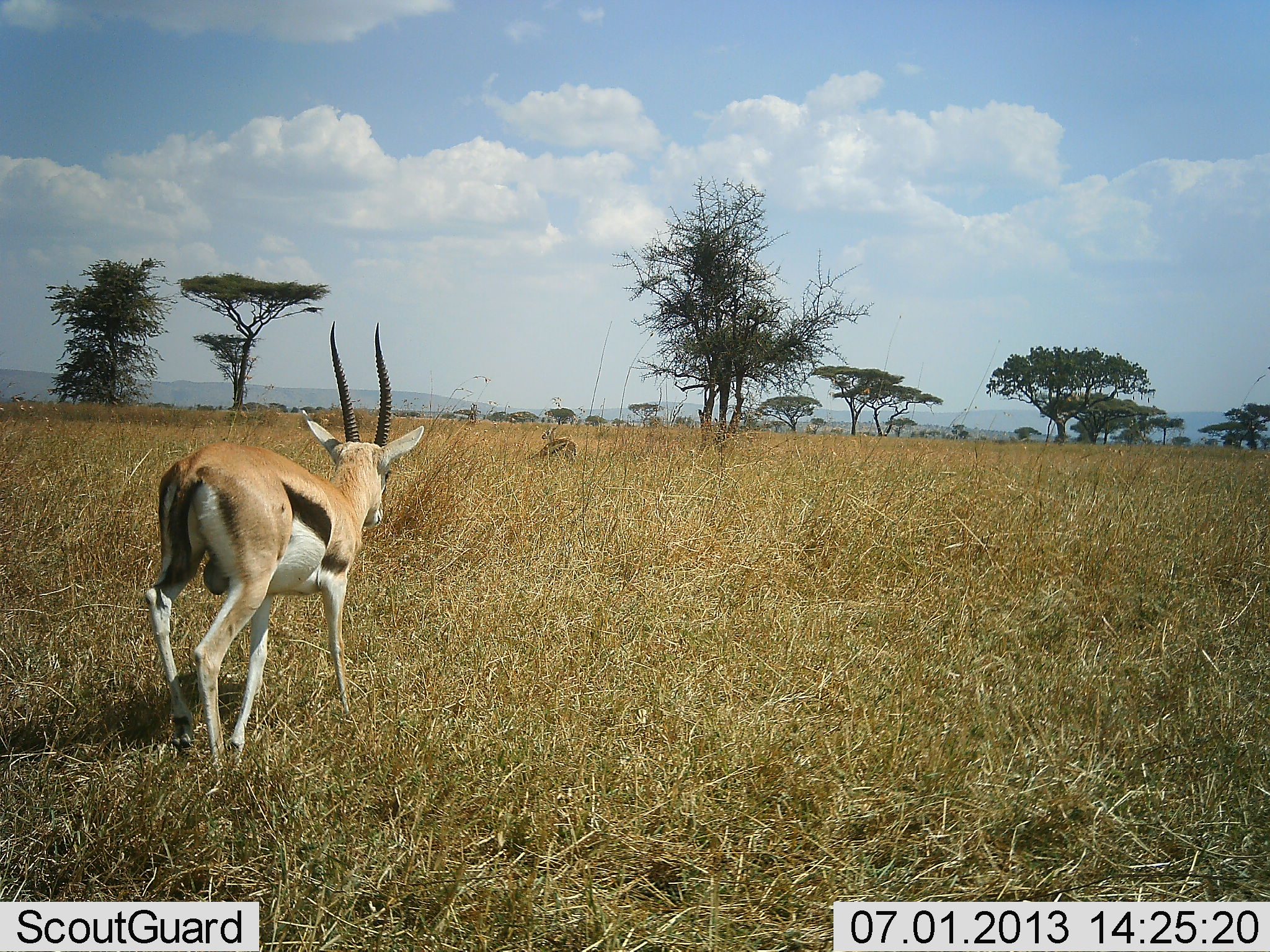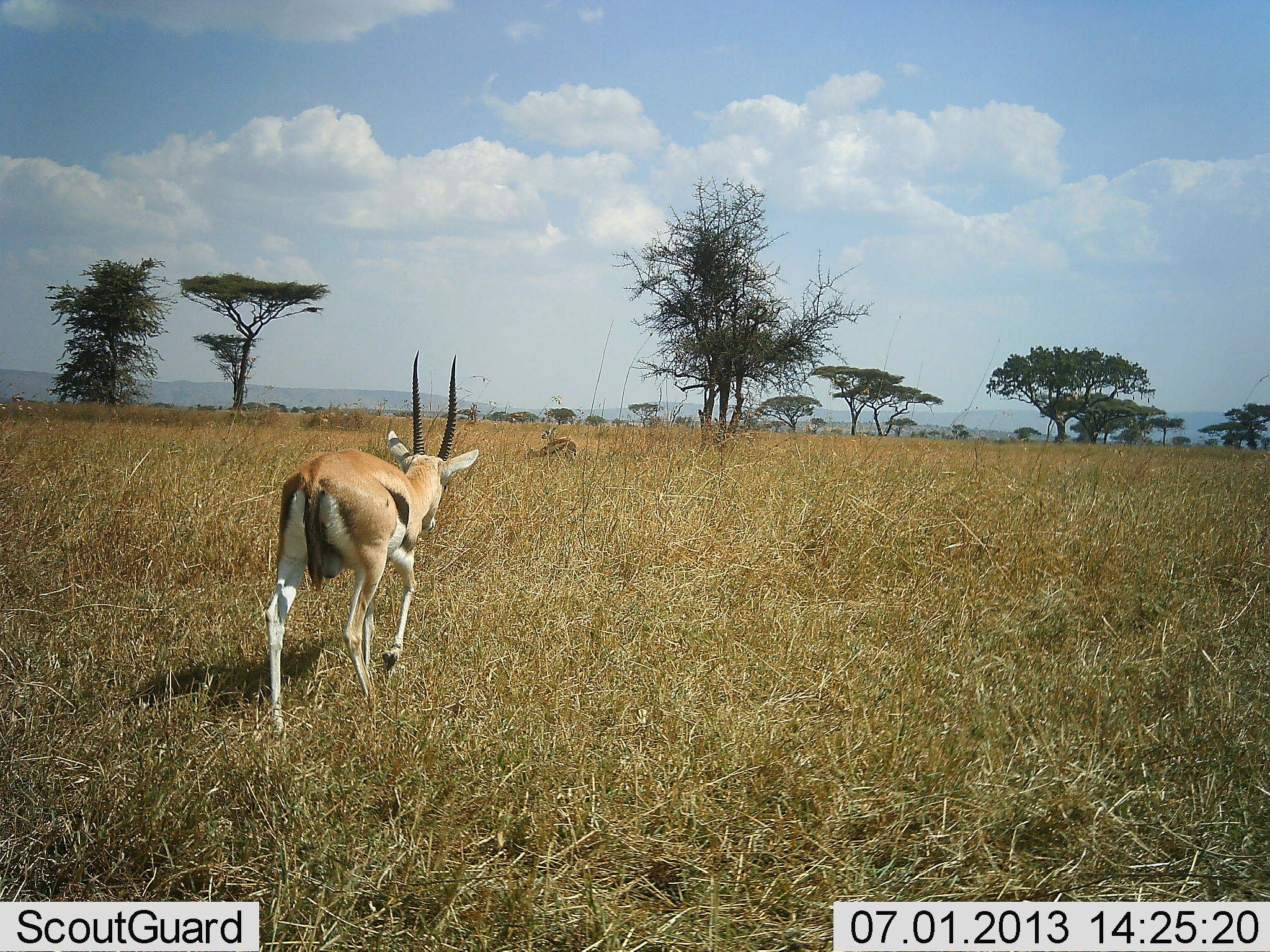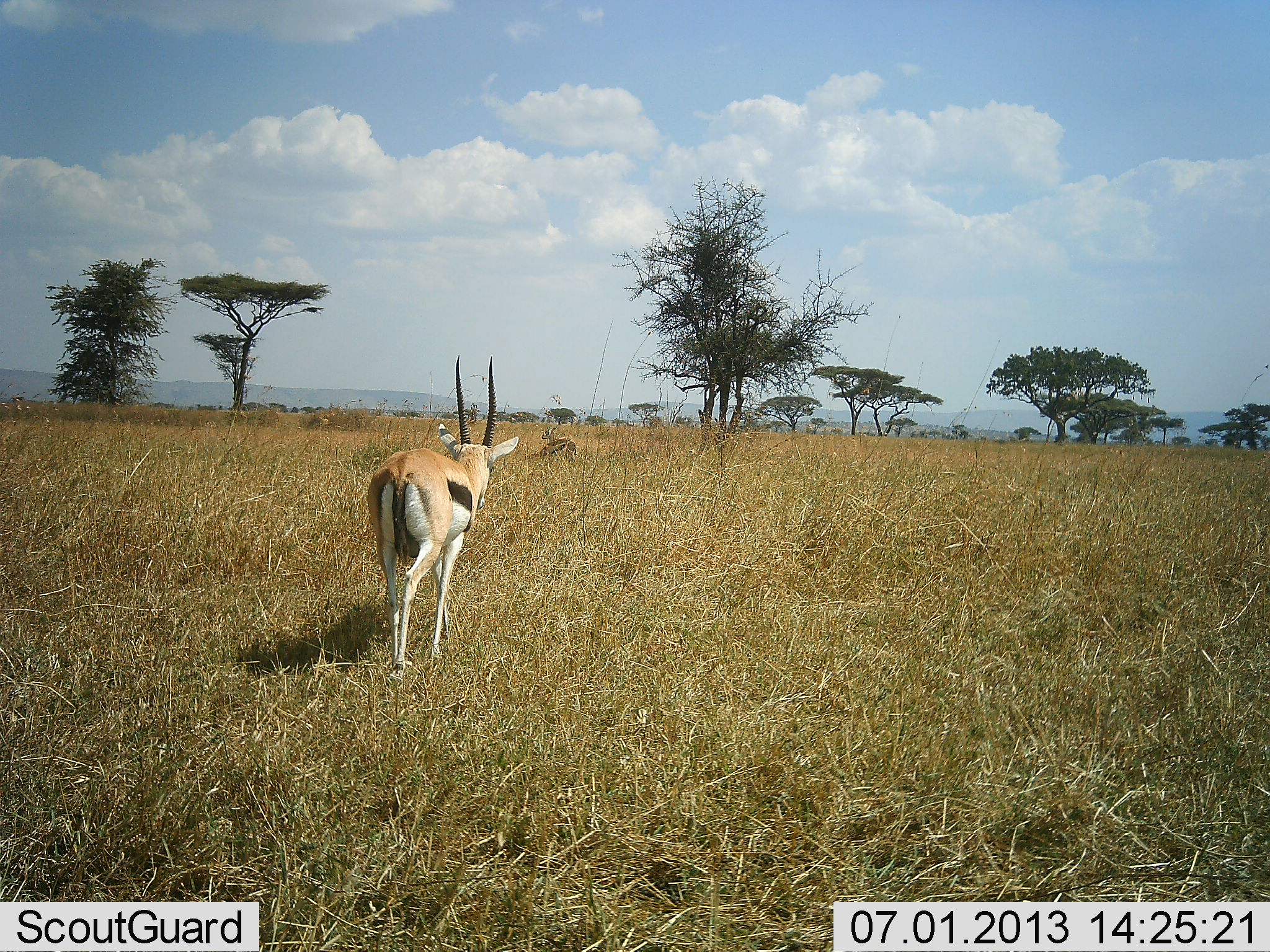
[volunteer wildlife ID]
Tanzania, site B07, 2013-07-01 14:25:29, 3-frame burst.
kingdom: Animalia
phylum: Chordata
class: Mammalia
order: Artiodactyla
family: Bovidae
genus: Eudorcas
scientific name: Eudorcas thomsonii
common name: thomson's gazelle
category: gazellethomsons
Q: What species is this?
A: Gazellethomsons (thomson's gazelle) (Eudorcas thomsonii).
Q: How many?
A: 2.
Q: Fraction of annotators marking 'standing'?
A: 27%.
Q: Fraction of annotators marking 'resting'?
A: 0%.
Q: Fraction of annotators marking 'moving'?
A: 93%.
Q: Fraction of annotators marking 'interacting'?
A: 0%.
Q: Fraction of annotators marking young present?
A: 0%.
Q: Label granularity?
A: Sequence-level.